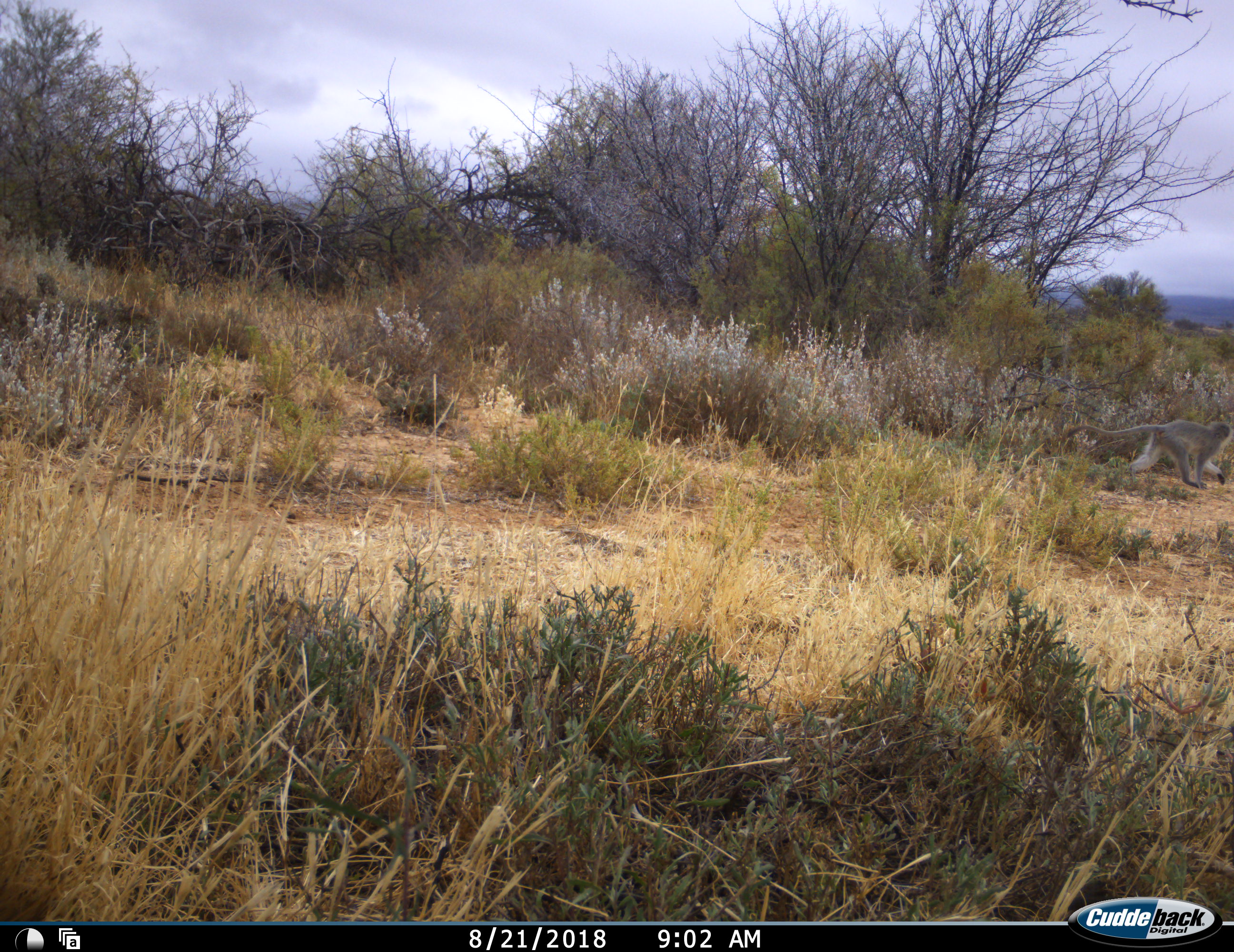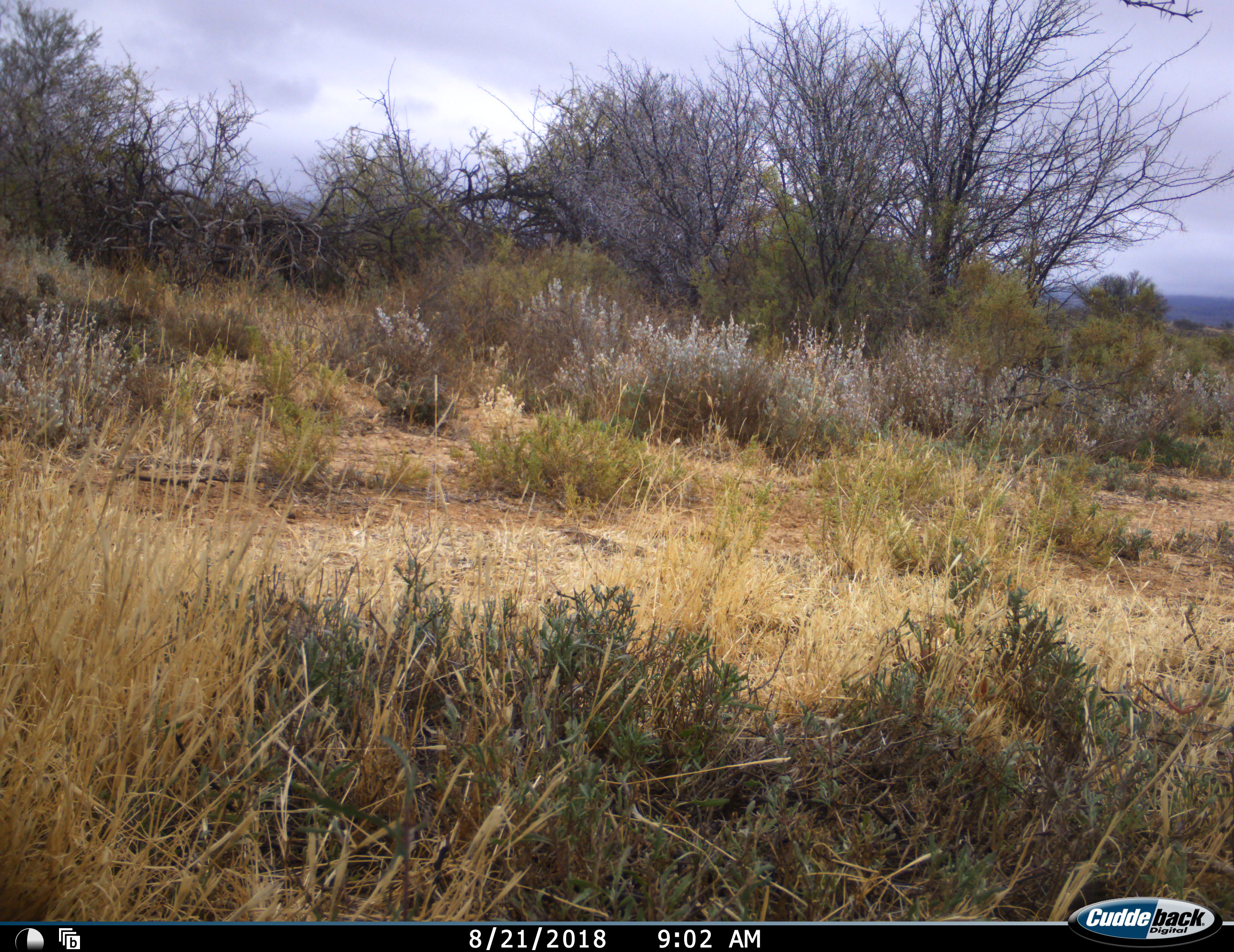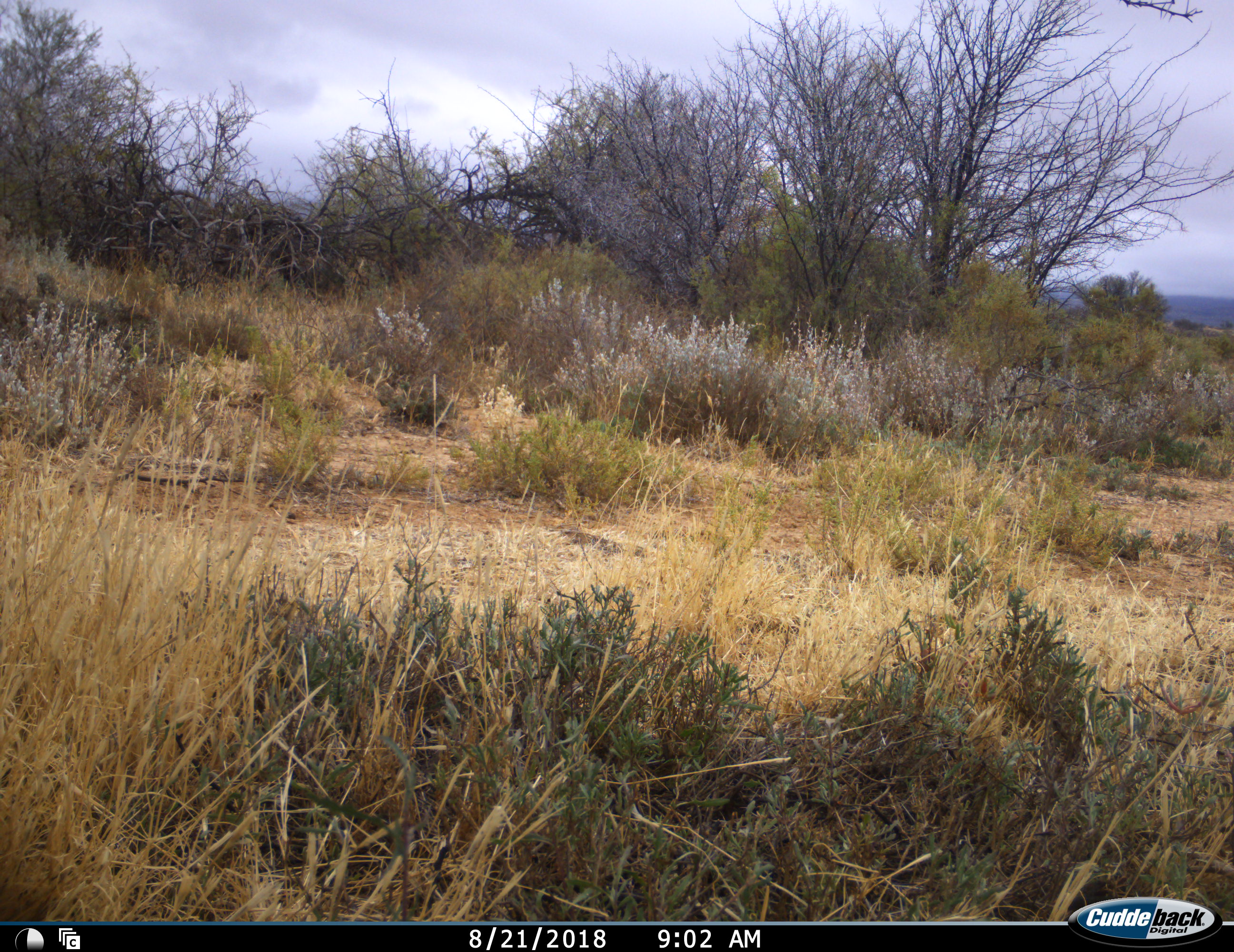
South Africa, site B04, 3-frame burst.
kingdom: Animalia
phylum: Chordata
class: Mammalia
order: Primates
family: Cercopithecidae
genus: Chlorocebus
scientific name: Chlorocebus pygerythrus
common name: vervet monkey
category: monkeyvervet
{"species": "monkeyvervet (vervet monkey) (Chlorocebus pygerythrus)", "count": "1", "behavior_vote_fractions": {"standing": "0%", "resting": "0%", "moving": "100%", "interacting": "0%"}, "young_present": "0%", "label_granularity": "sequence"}